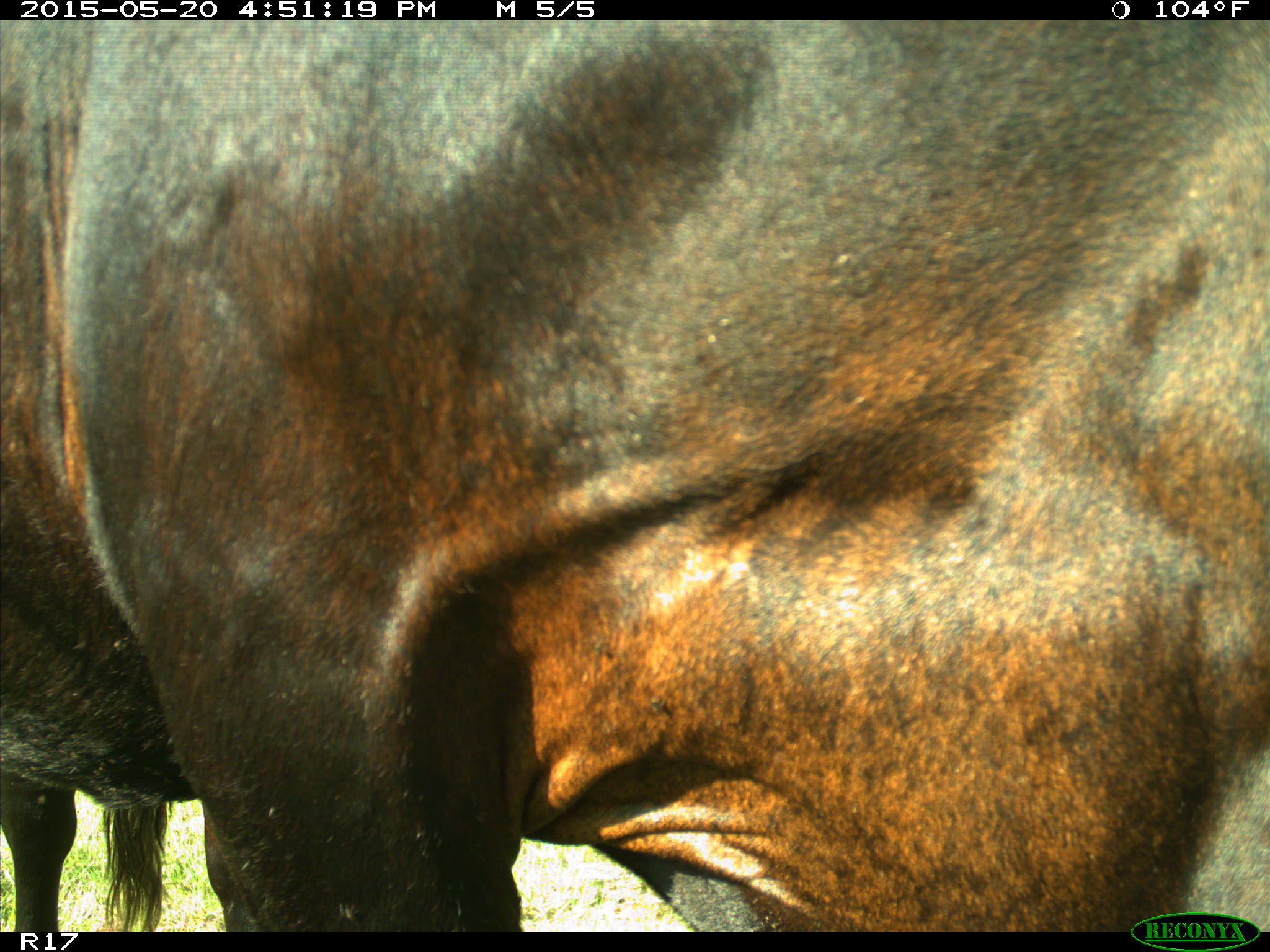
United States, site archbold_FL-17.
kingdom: Animalia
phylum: Chordata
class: Mammalia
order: Artiodactyla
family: Bovidae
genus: Bos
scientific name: Bos taurus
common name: domestic cow